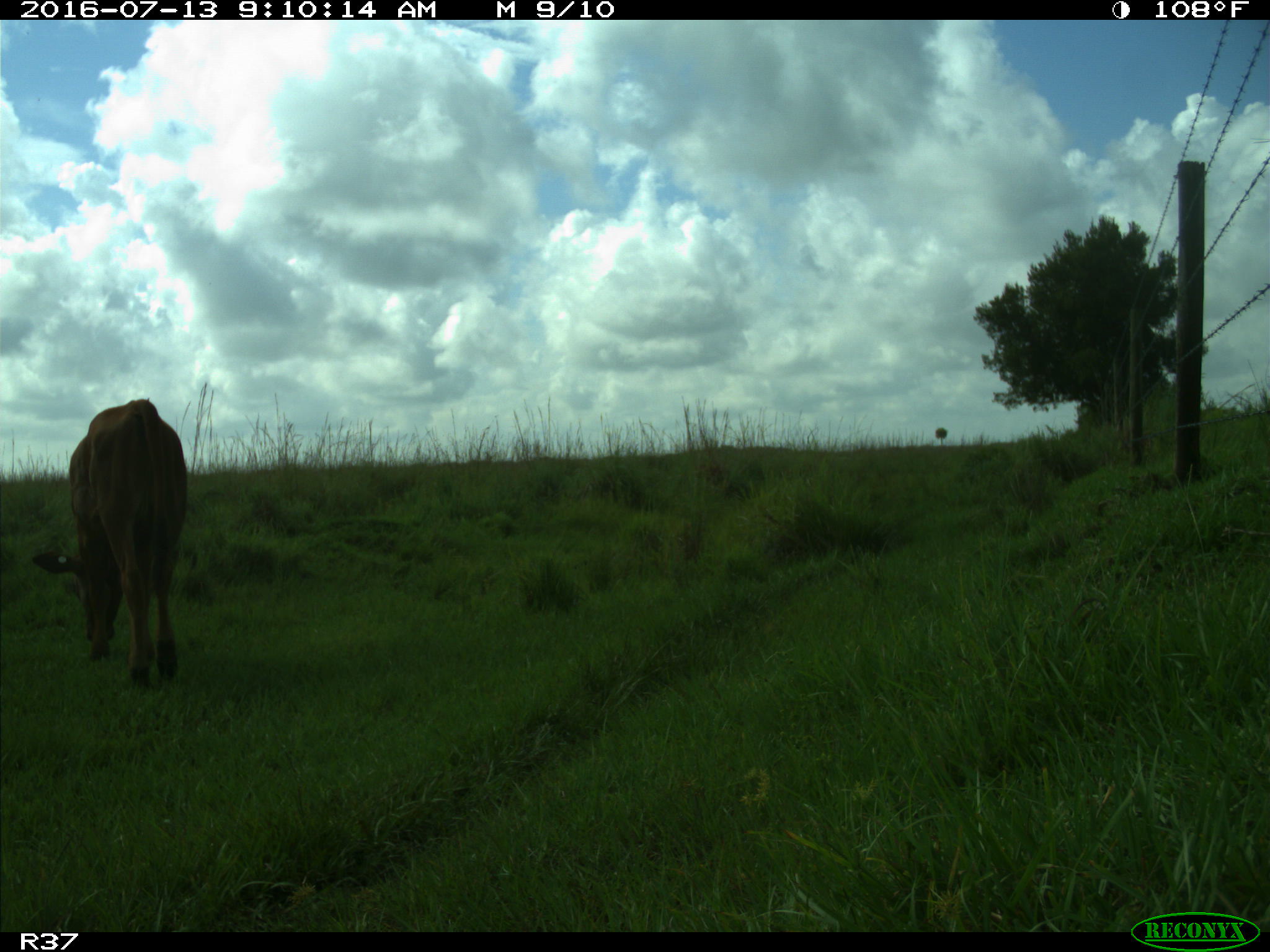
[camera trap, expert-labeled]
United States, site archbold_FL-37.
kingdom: Animalia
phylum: Chordata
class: Mammalia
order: Artiodactyla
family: Bovidae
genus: Bos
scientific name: Bos taurus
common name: domestic cow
Bos taurus (domestic cow).